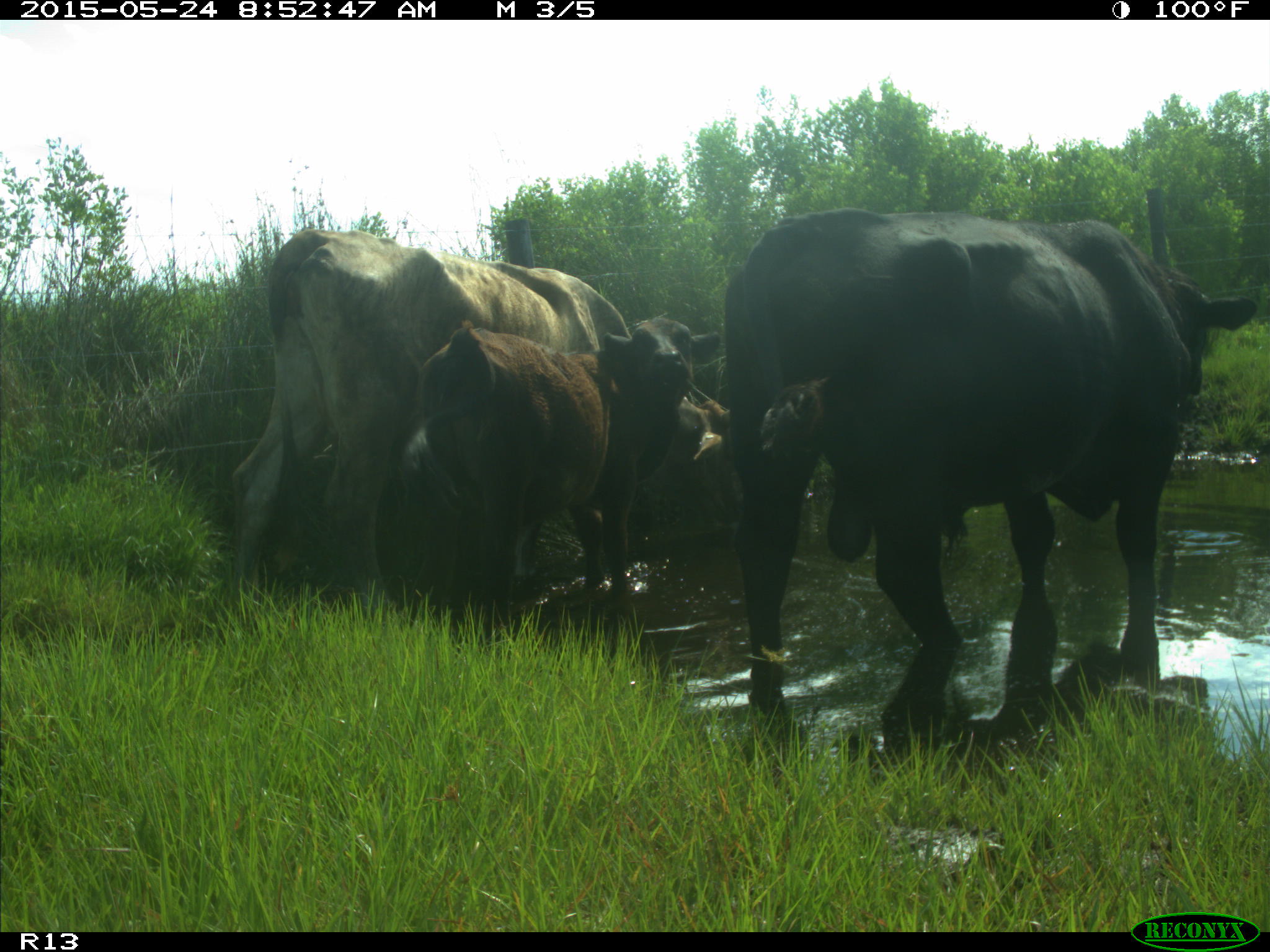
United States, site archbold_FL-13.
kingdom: Animalia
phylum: Chordata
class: Mammalia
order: Artiodactyla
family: Bovidae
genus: Bos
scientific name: Bos taurus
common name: domestic cow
Bos taurus (domestic cow).